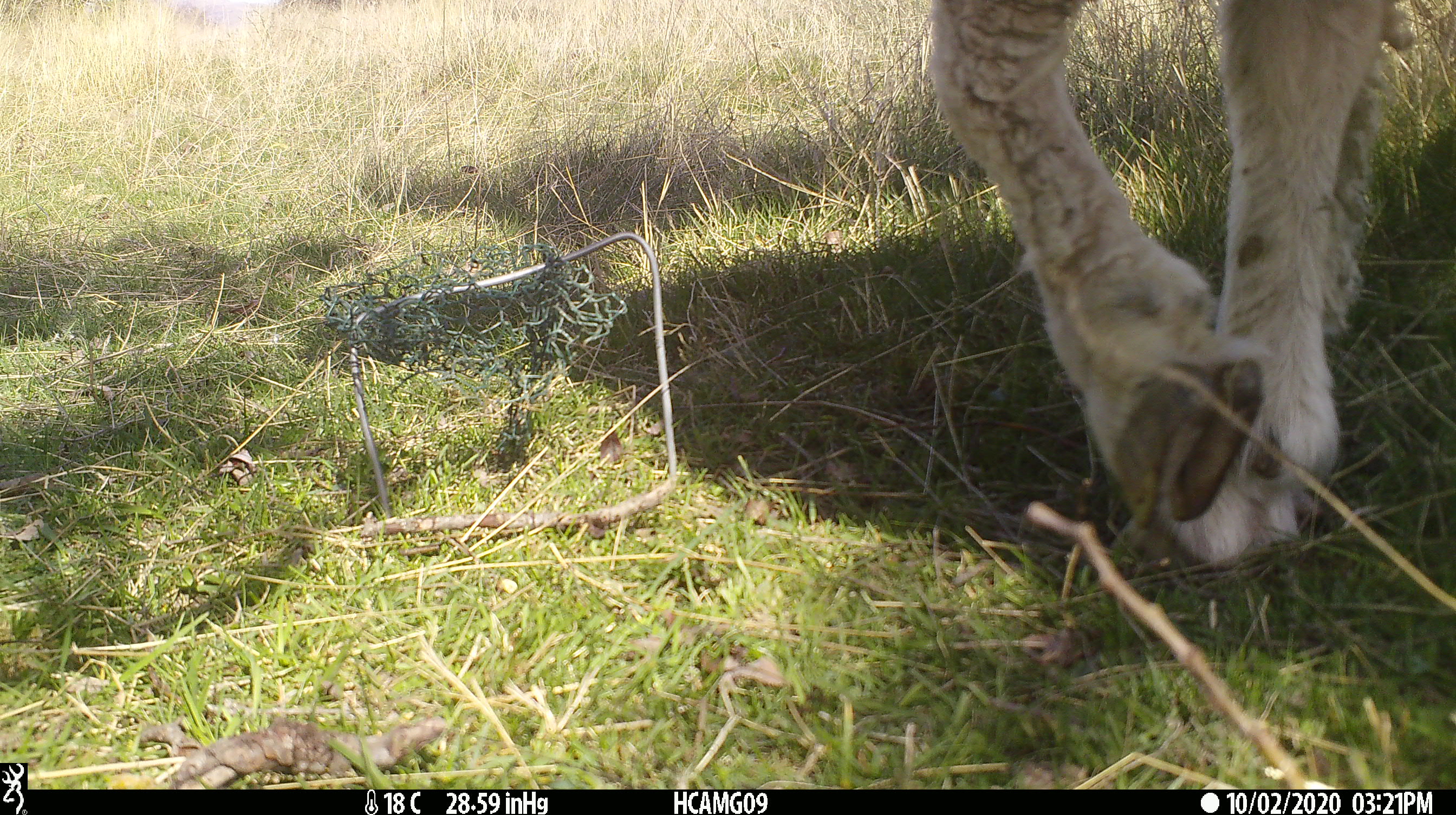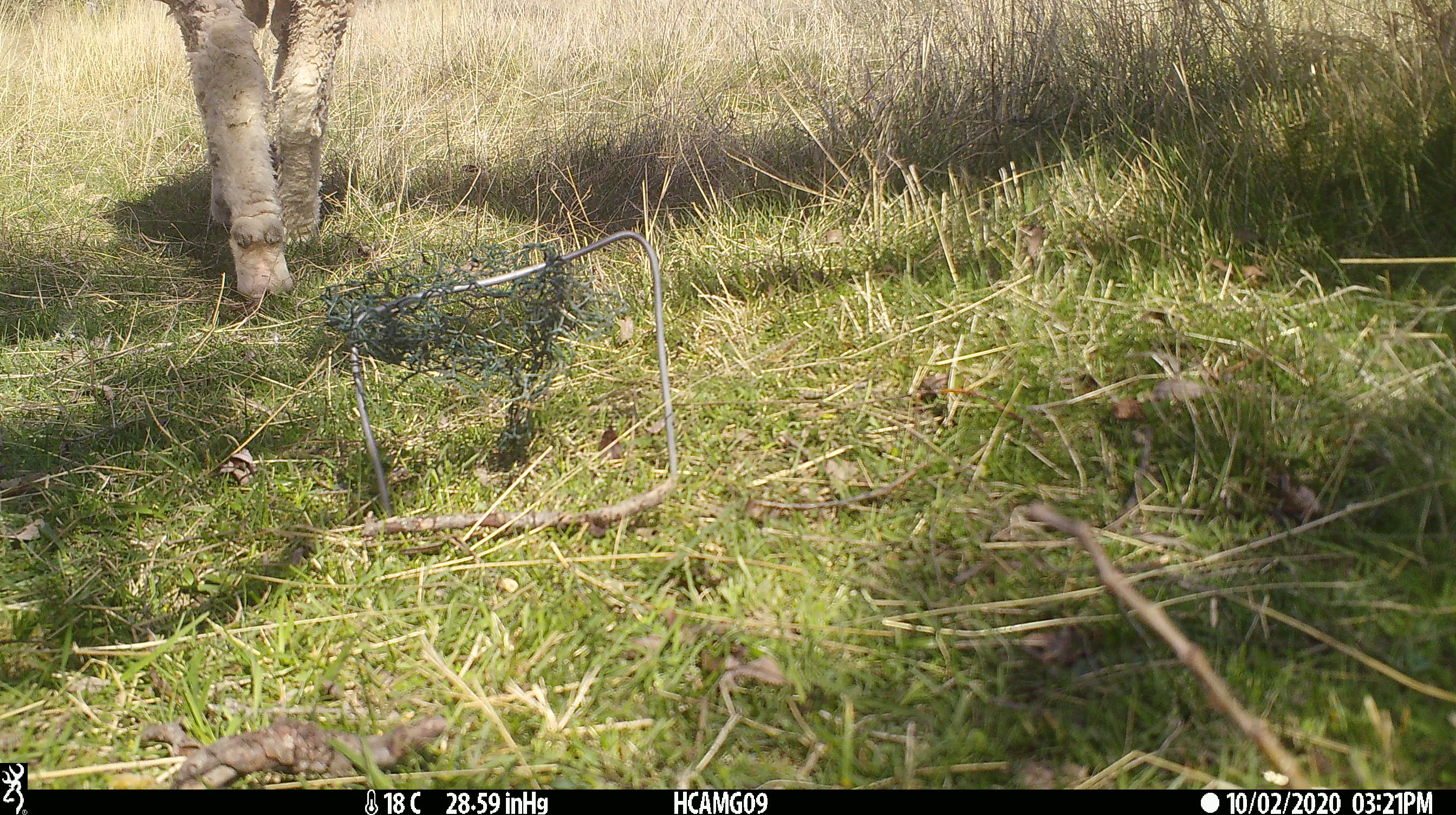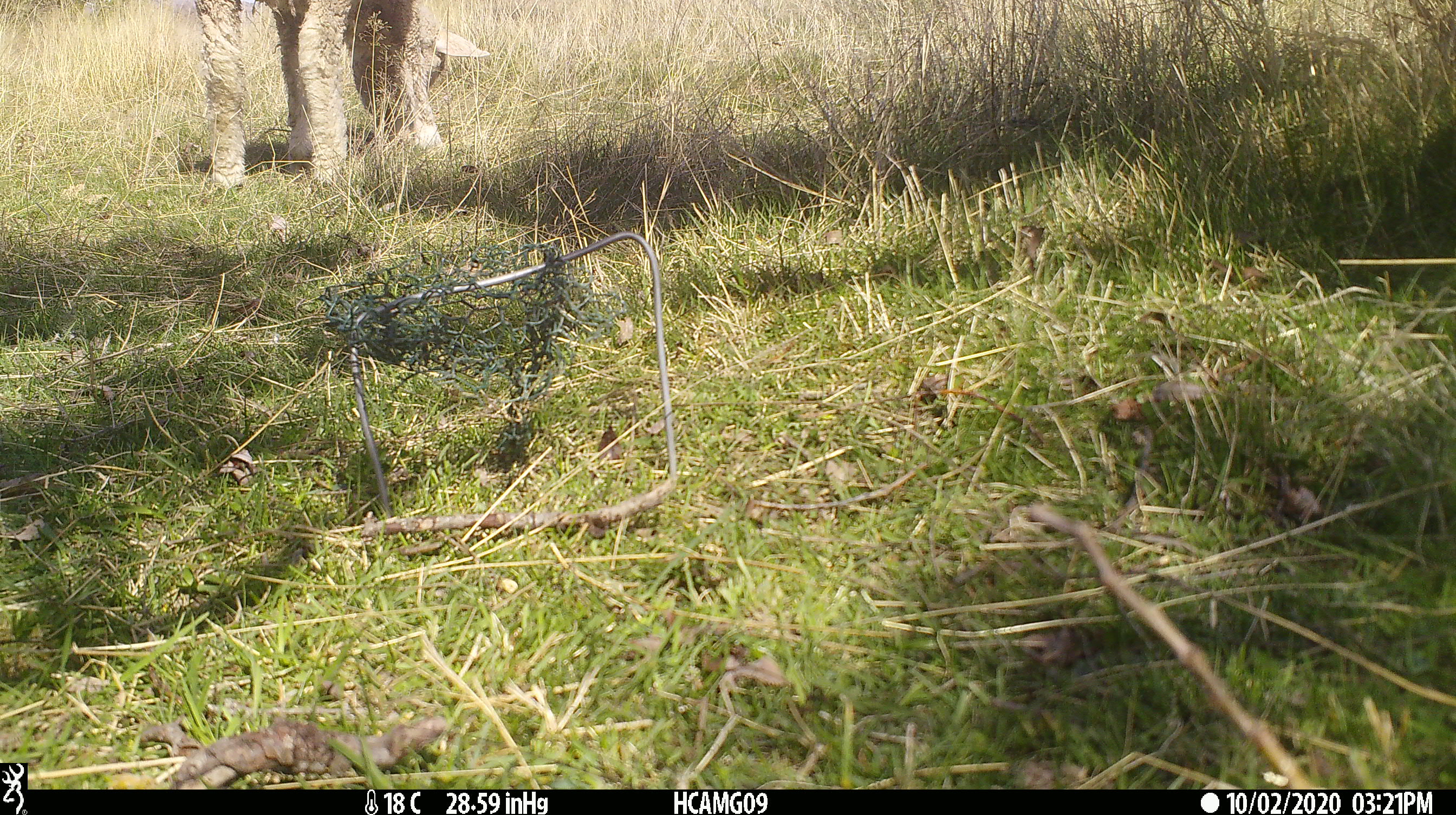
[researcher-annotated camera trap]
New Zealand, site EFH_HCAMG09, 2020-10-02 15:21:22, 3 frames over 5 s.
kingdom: Animalia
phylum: Chordata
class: Mammalia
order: Artiodactyla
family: Bovidae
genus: Ovis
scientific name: Ovis aries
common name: domestic sheep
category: sheep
Sheep (domestic sheep) (Ovis aries).